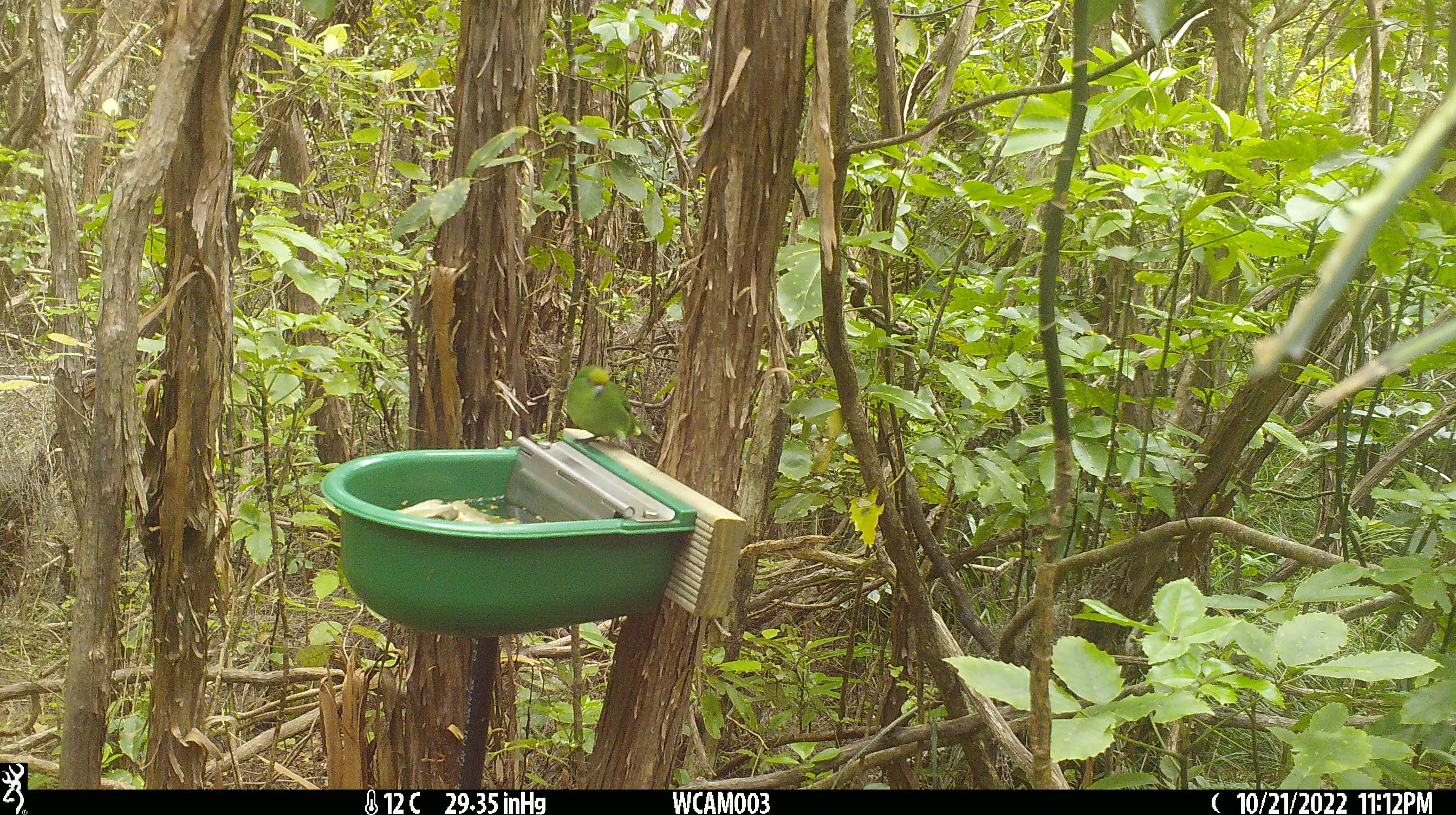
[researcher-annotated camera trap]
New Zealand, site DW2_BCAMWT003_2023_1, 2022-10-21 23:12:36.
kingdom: Animalia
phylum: Chordata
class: Aves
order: Psittaciformes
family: Psittaculidae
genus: Cyanoramphus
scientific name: Cyanoramphus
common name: parakeet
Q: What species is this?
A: Parakeet (Cyanoramphus).